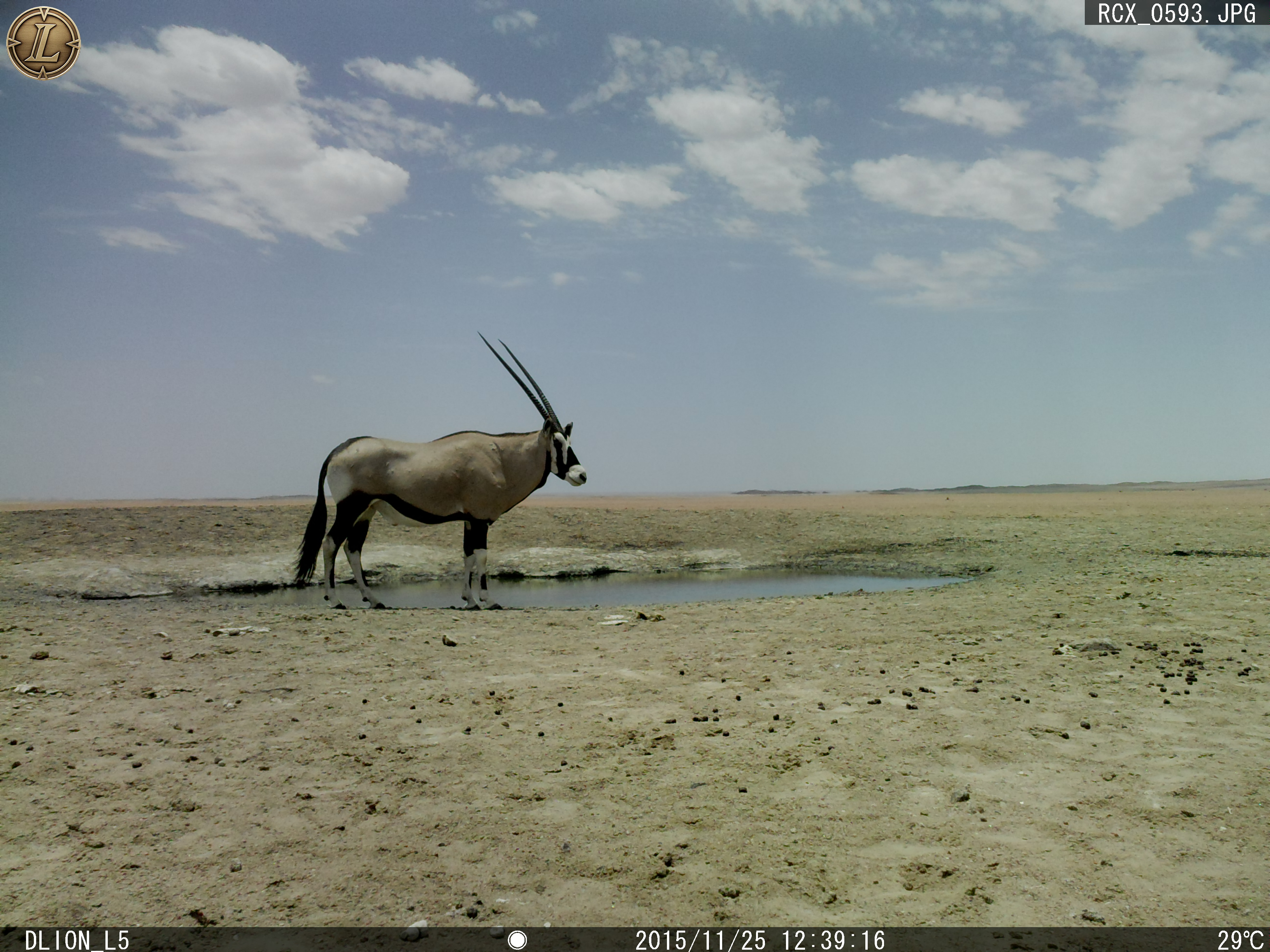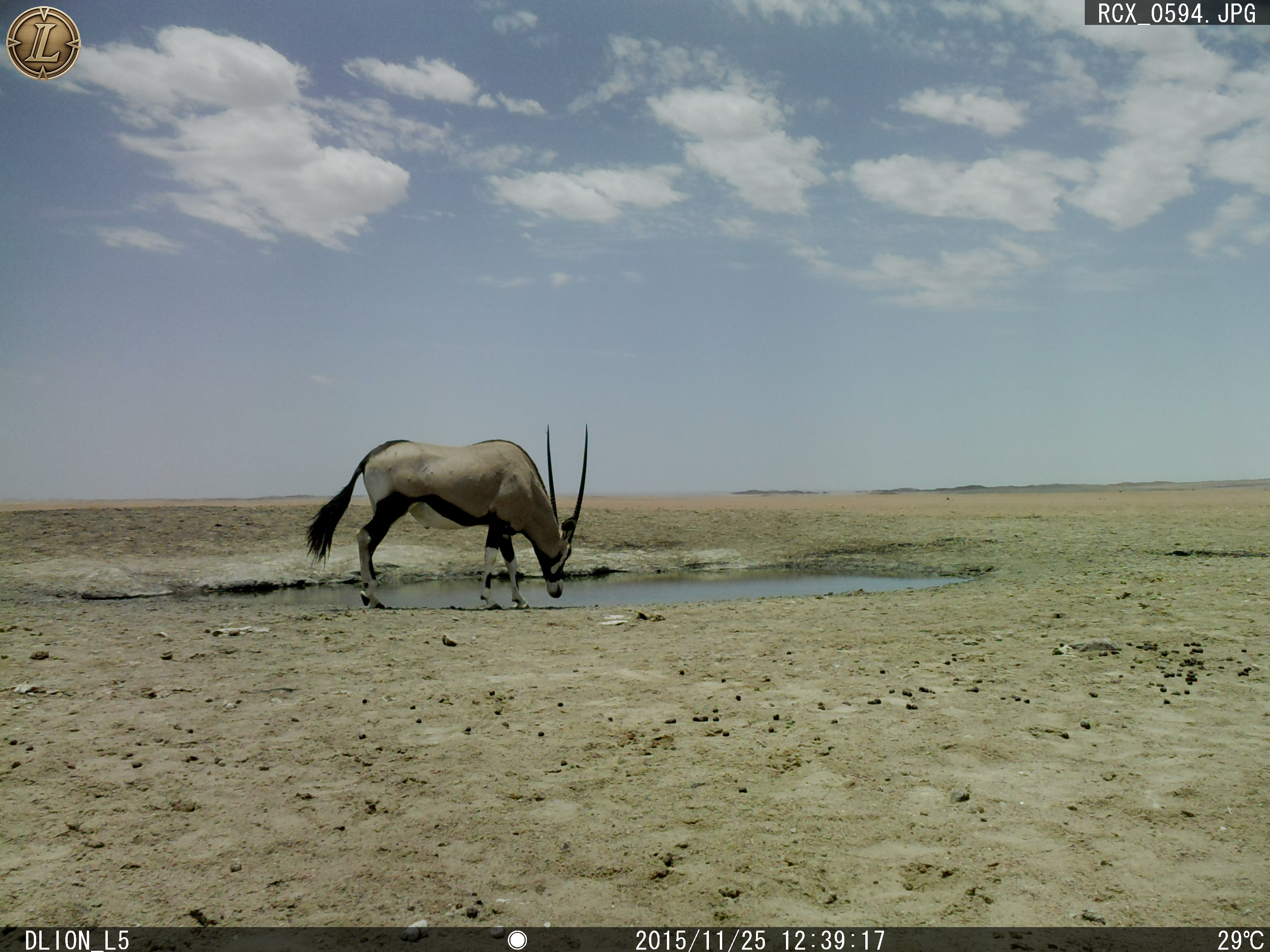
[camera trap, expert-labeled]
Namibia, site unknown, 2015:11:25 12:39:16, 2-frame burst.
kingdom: Animalia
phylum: Chordata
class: Mammalia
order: Artiodactyla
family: Bovidae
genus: Oryx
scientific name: Oryx gazella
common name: gemsbok